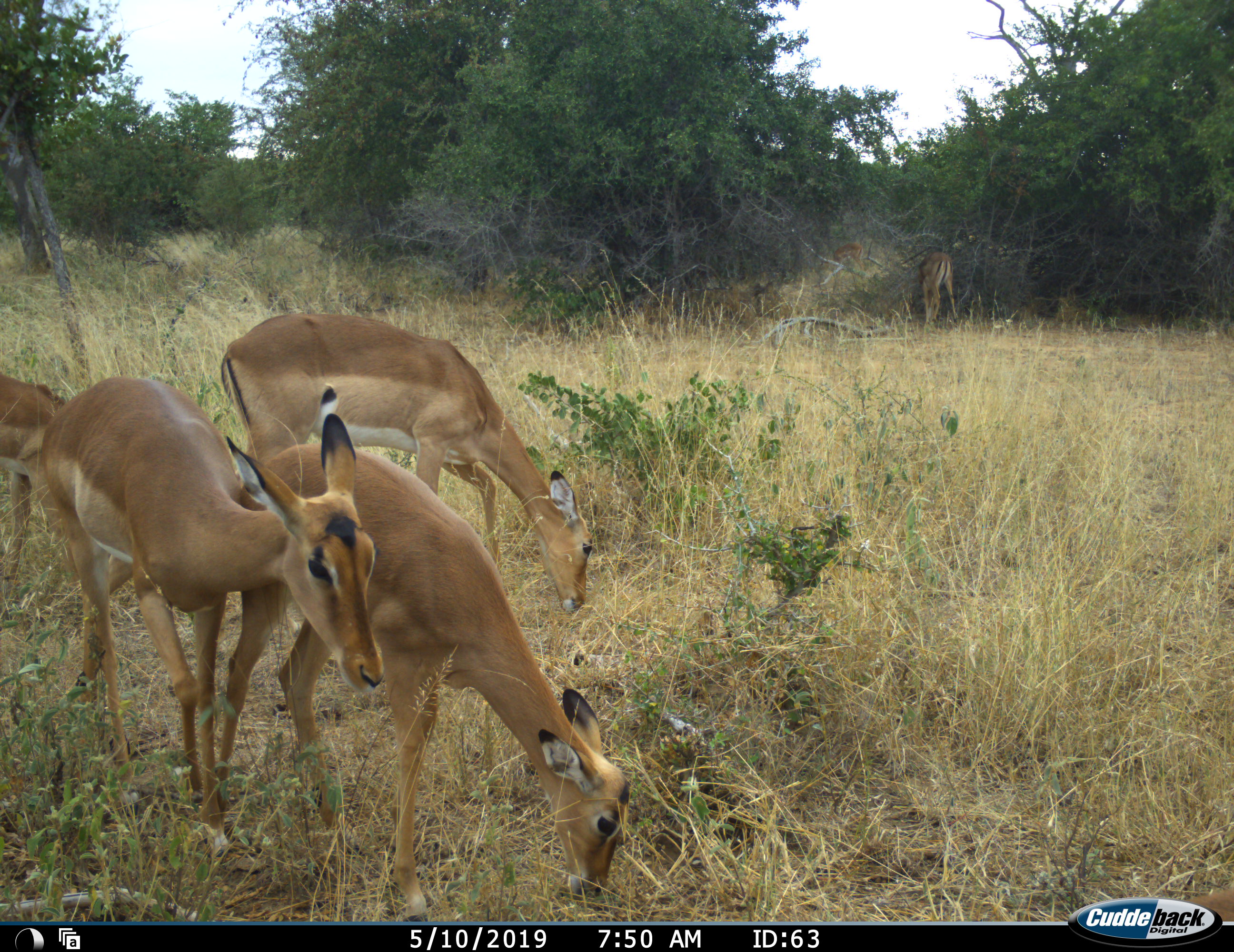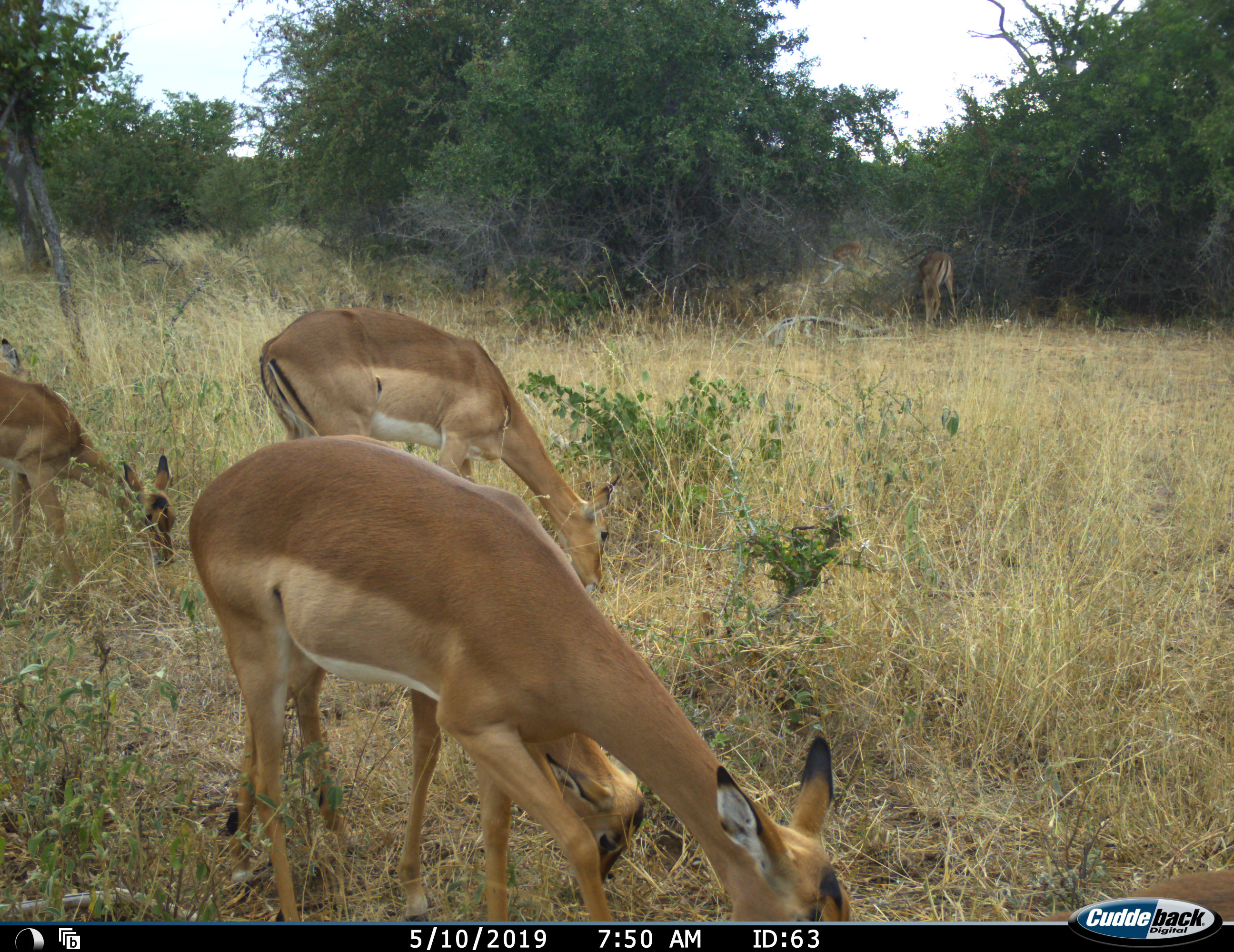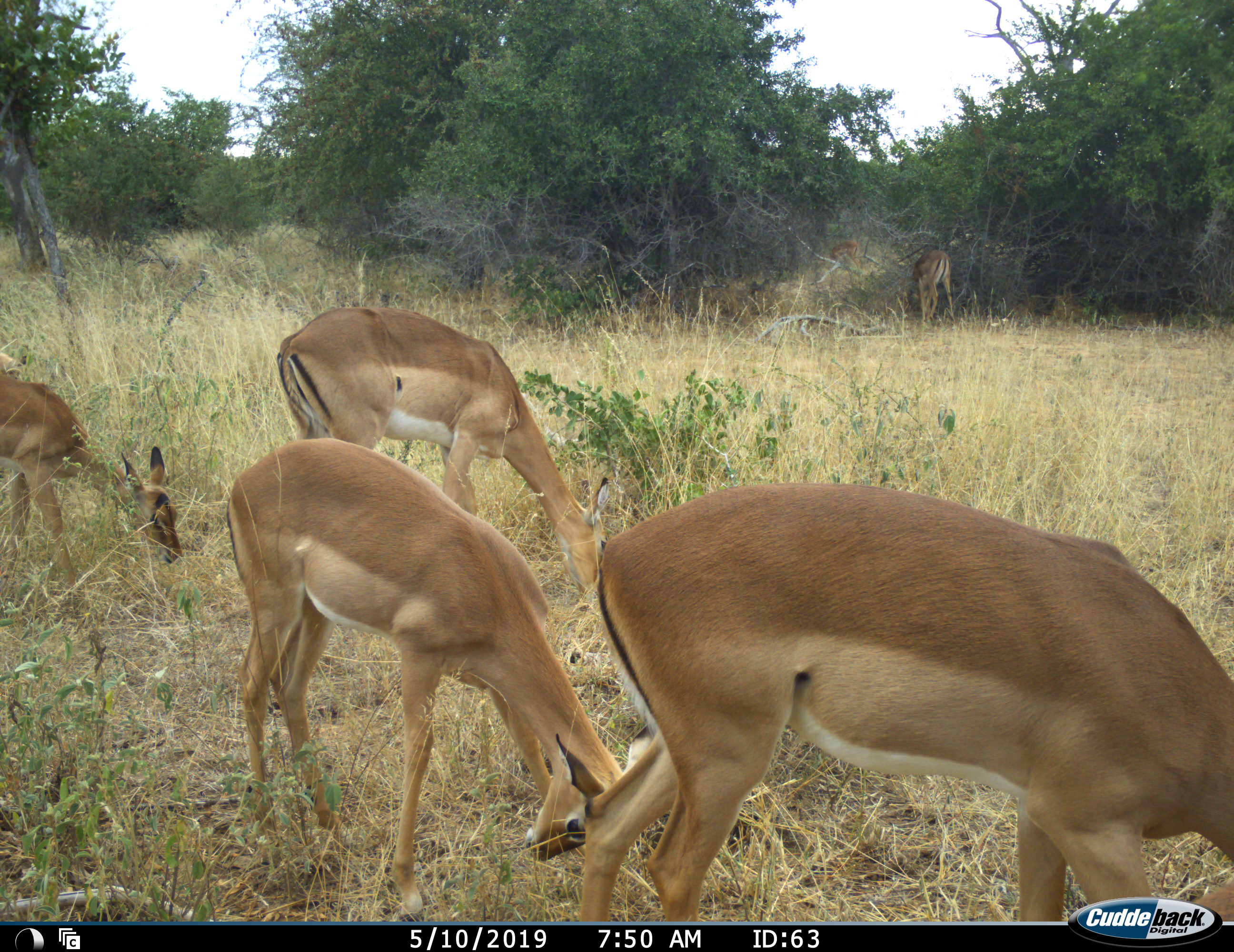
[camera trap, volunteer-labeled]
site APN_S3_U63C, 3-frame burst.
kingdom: Animalia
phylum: Chordata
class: Mammalia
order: Artiodactyla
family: Bovidae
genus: Aepyceros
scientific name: Aepyceros melampus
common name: impala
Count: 6.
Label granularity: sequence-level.